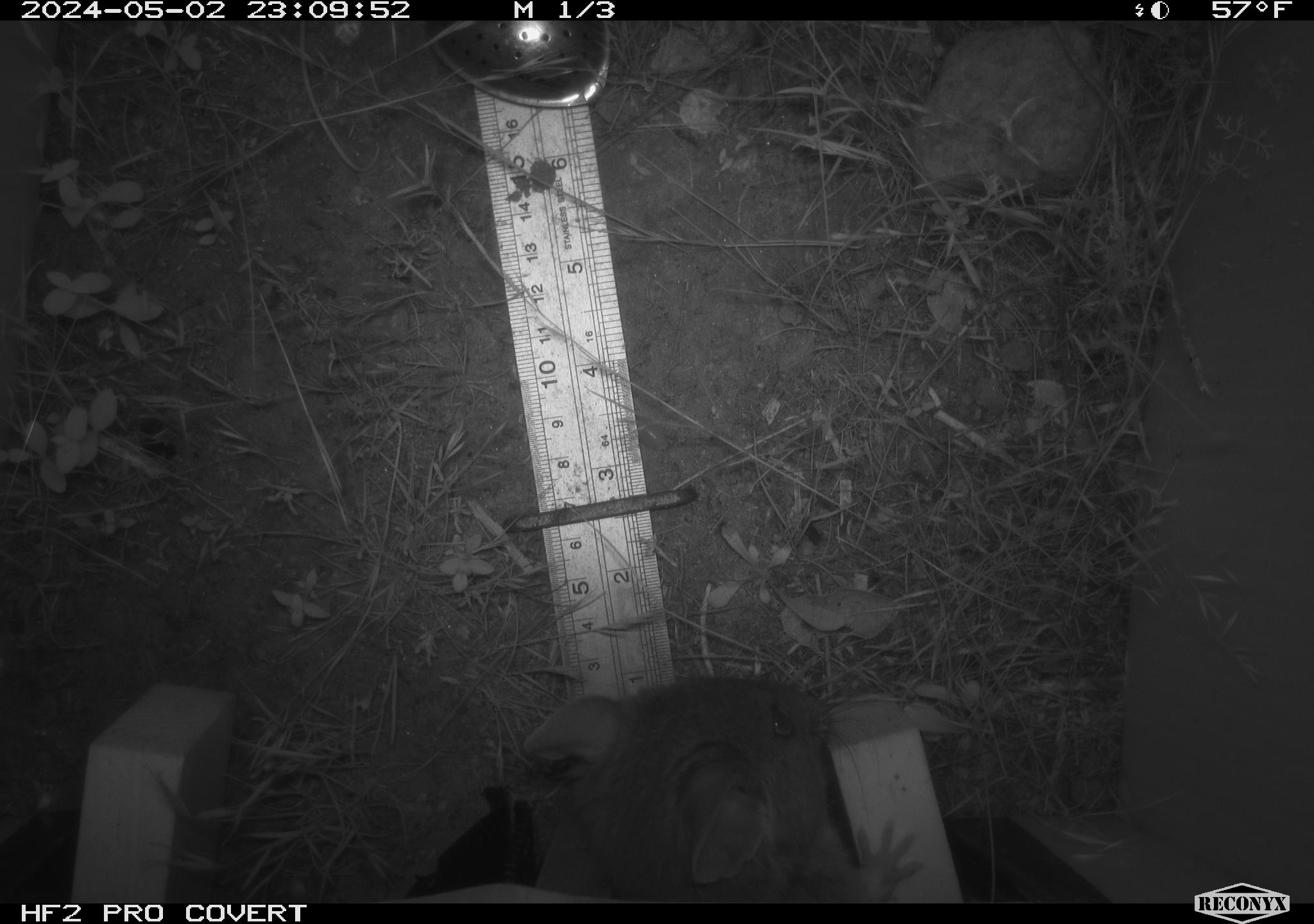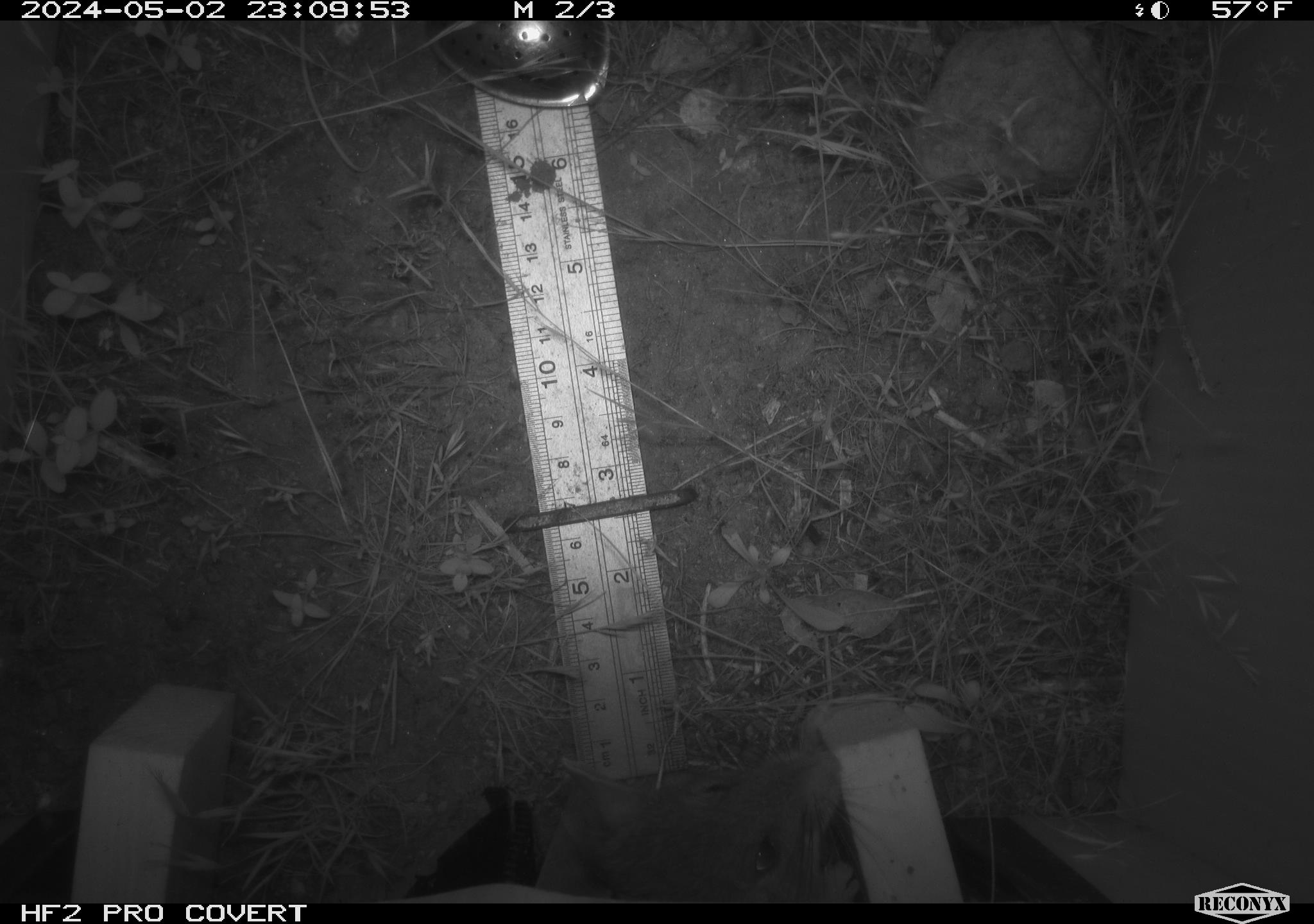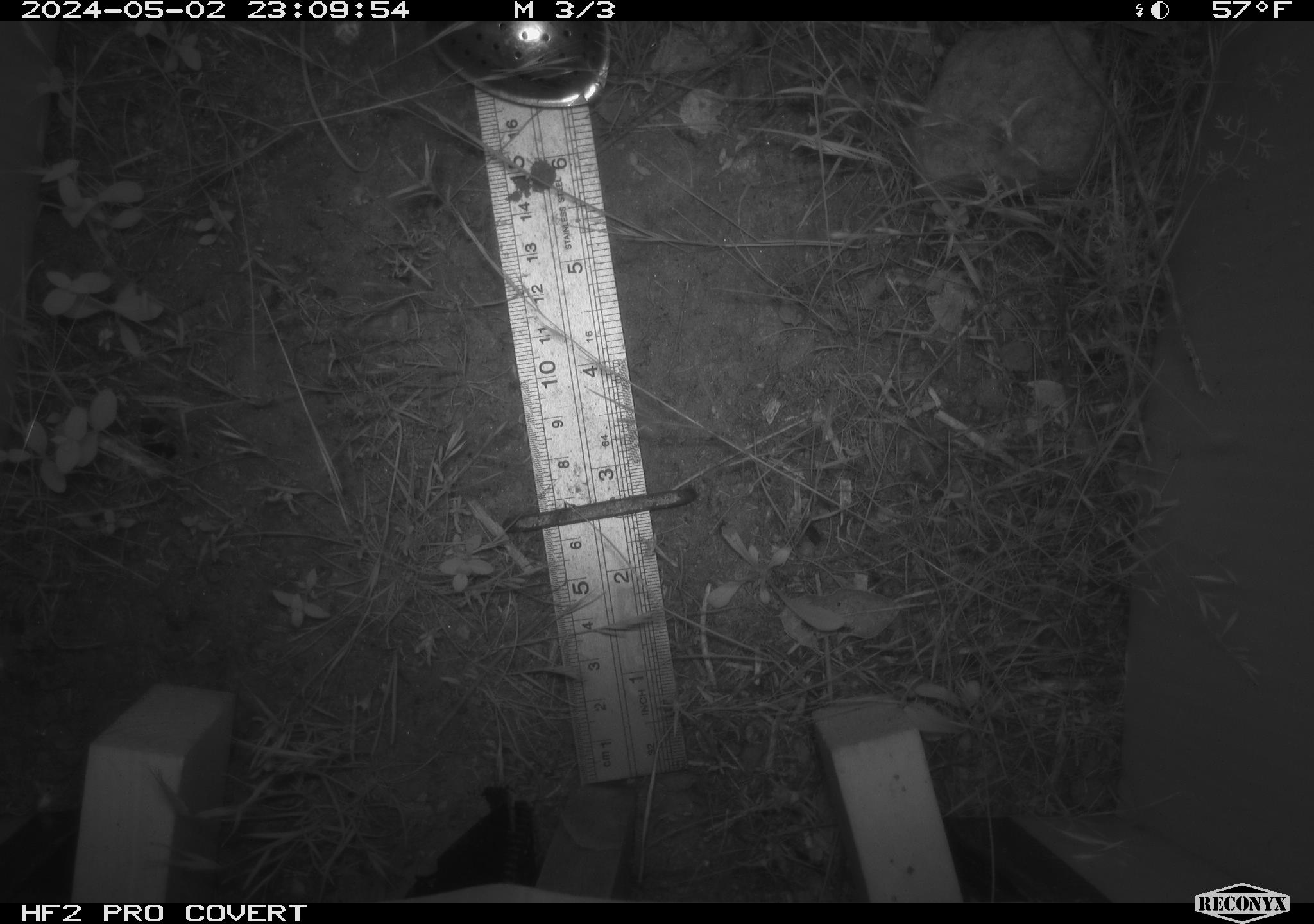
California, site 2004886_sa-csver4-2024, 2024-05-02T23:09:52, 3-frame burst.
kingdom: Animalia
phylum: Chordata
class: Mammalia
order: Rodentia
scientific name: Rodentia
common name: woodrat or rat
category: woodrat or rat species